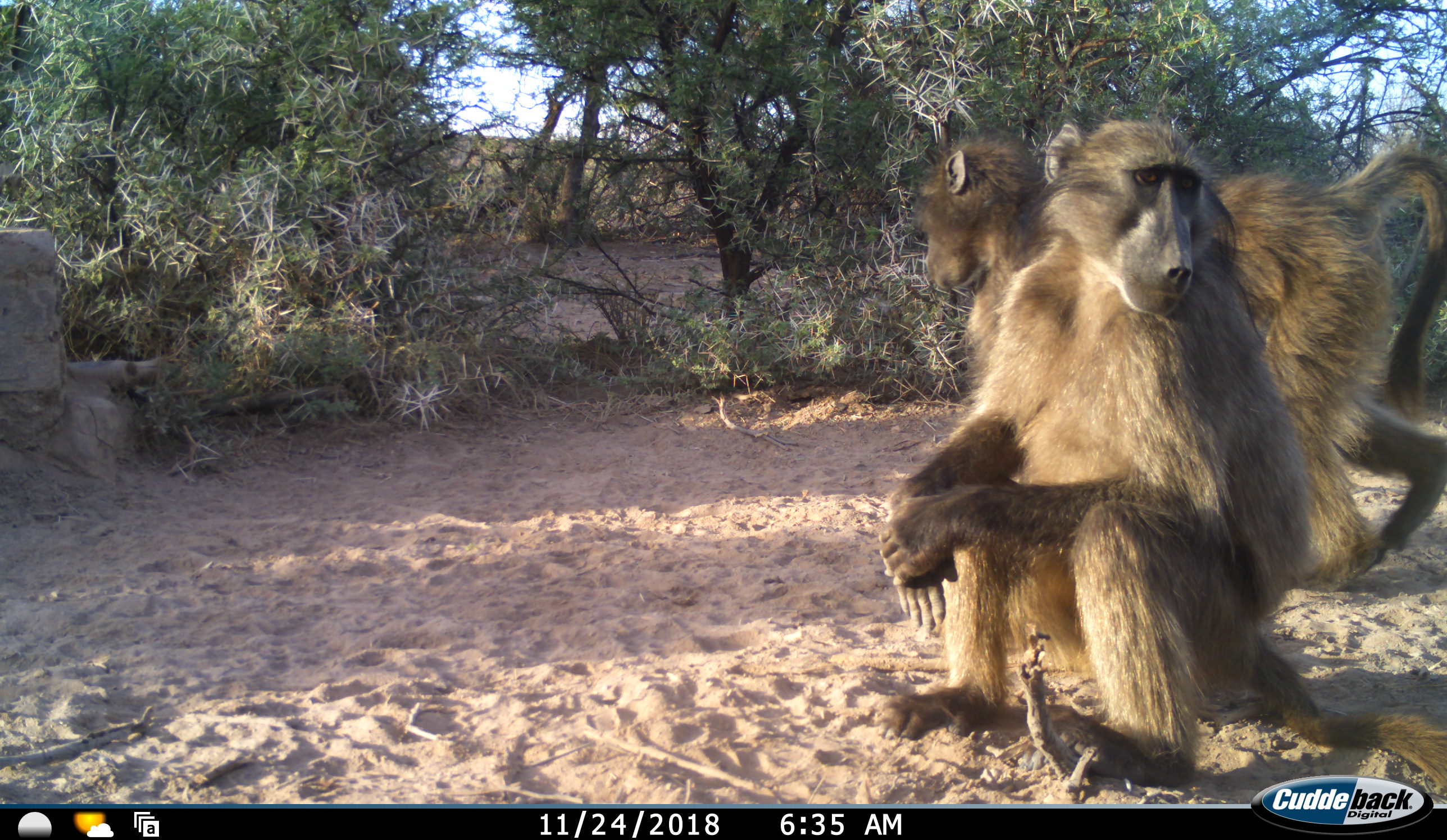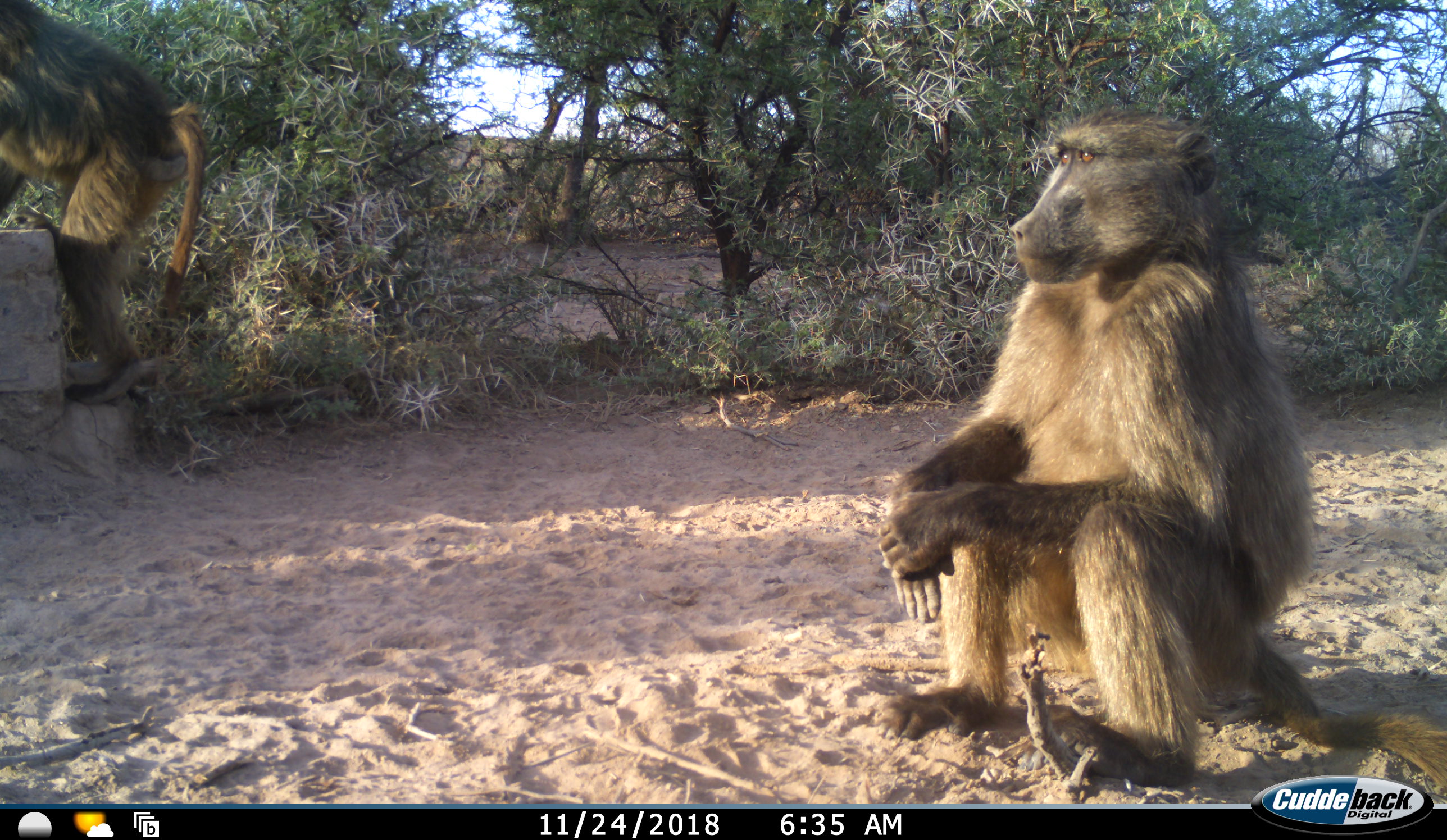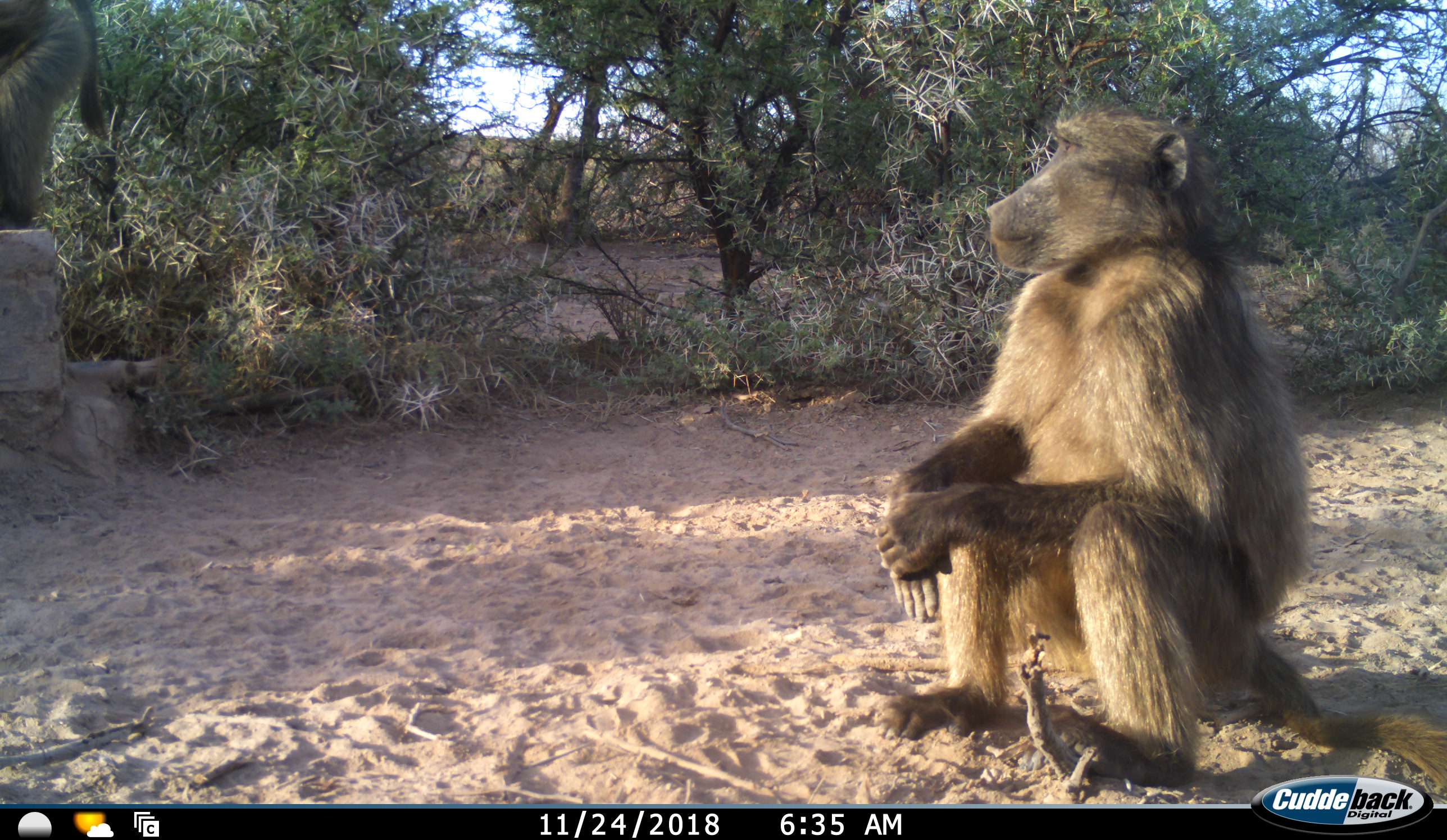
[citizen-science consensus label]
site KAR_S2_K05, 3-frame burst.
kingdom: Animalia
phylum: Chordata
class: Mammalia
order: Primates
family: Cercopithecidae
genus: Papio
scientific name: Papio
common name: baboon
Baboon (Papio), count 2. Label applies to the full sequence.